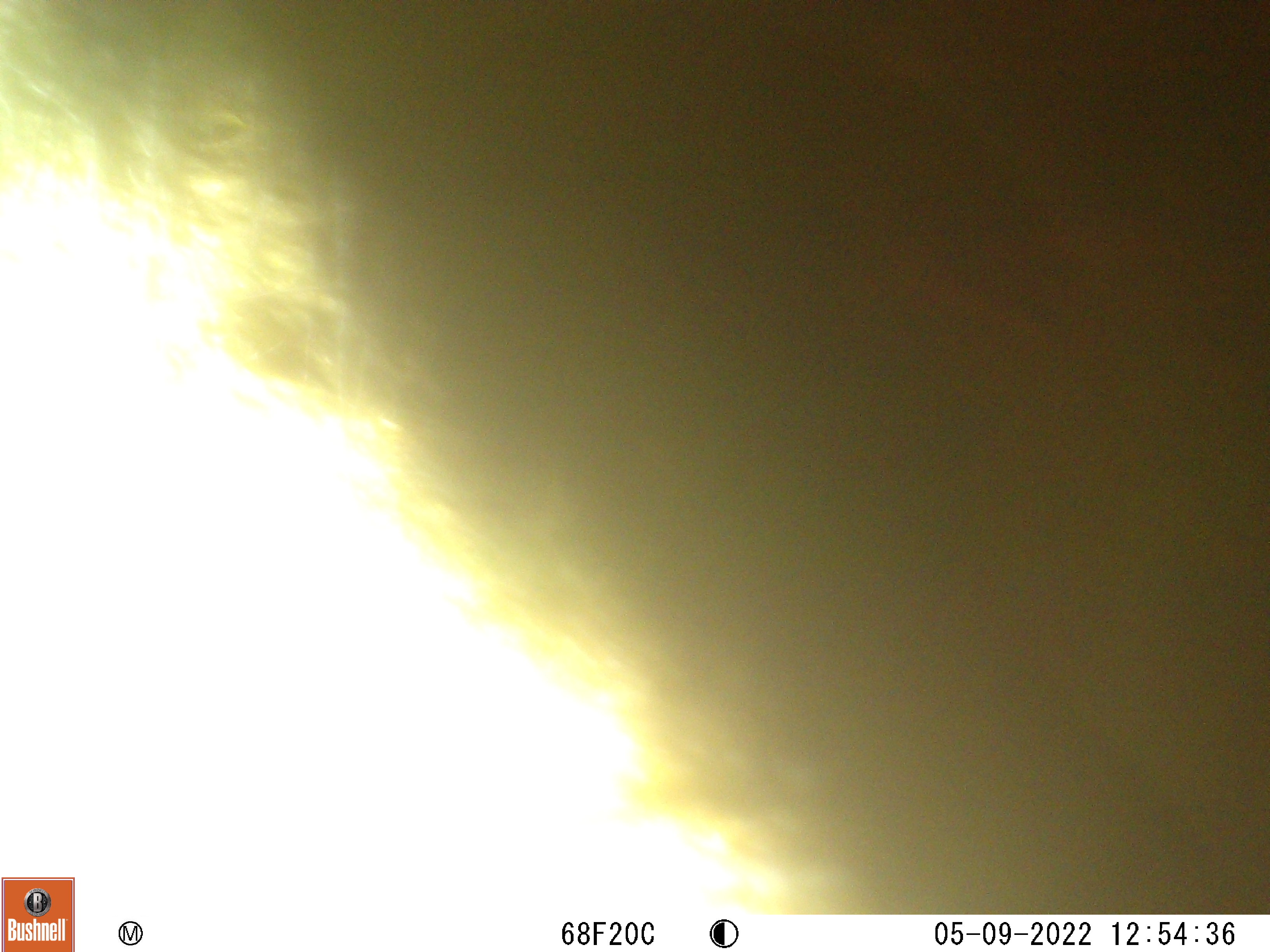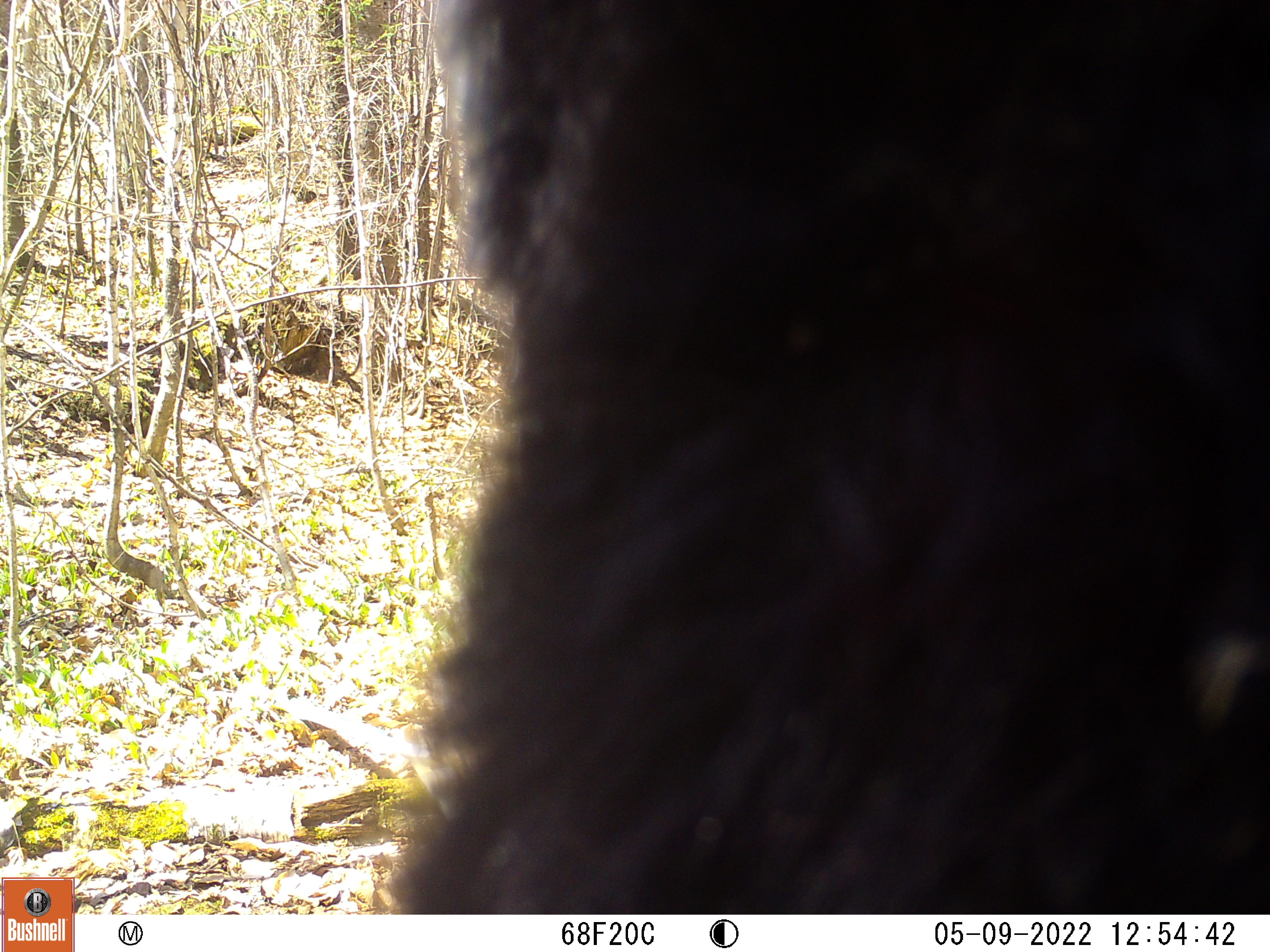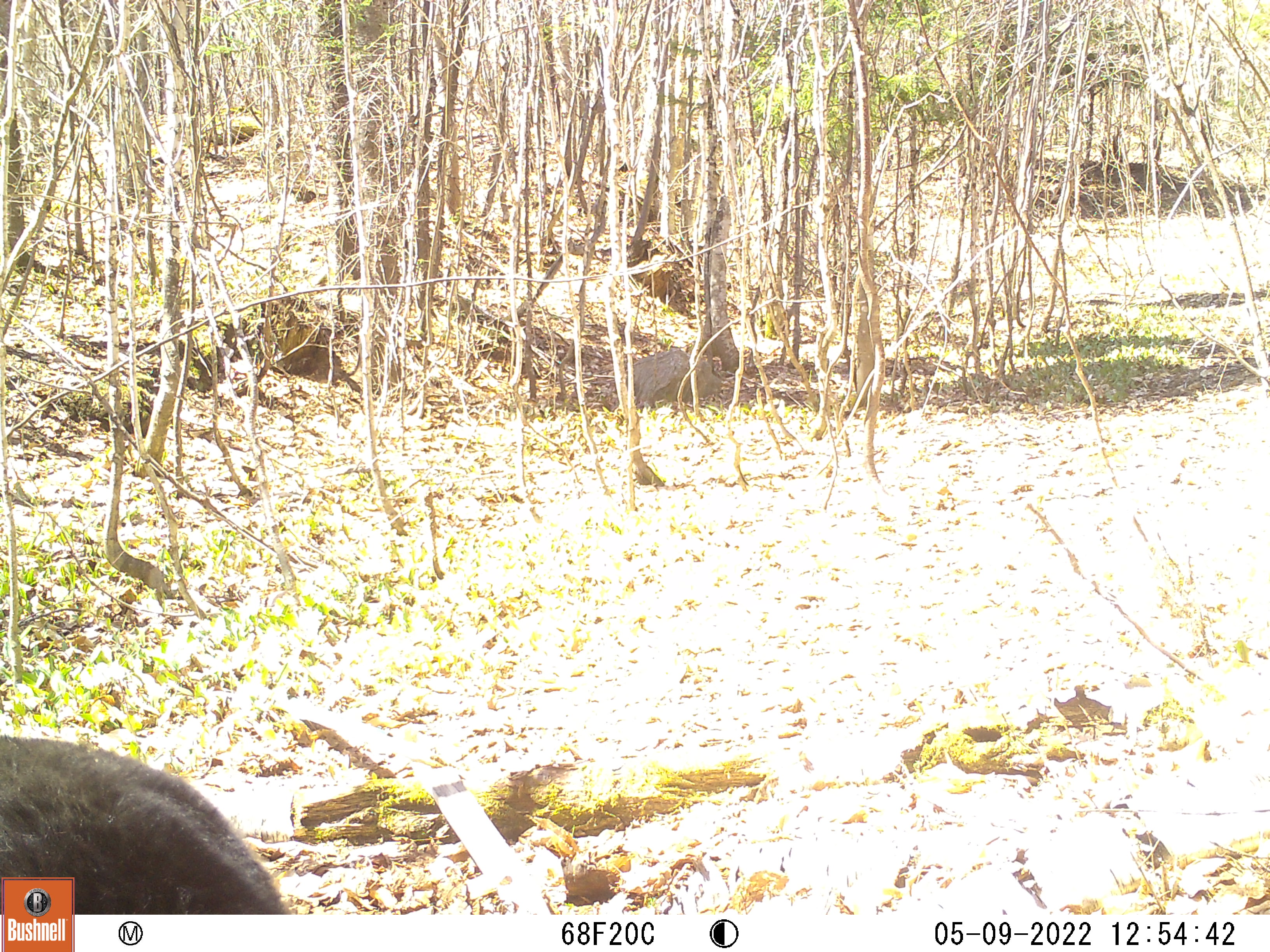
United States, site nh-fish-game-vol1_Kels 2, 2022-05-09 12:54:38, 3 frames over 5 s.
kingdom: Animalia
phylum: Chordata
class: Mammalia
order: Carnivora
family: Ursidae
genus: Ursus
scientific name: Ursus americanus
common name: black bear